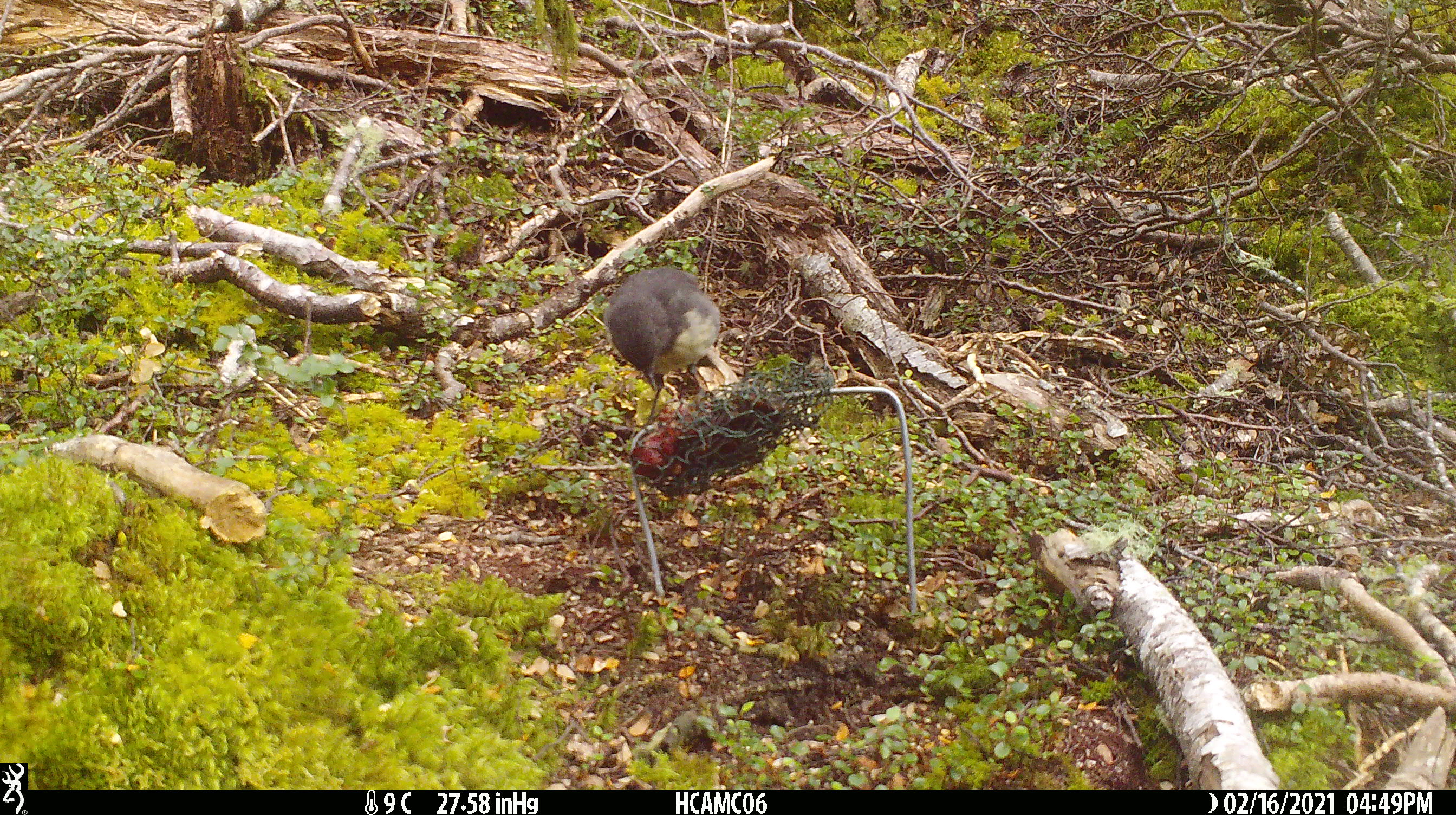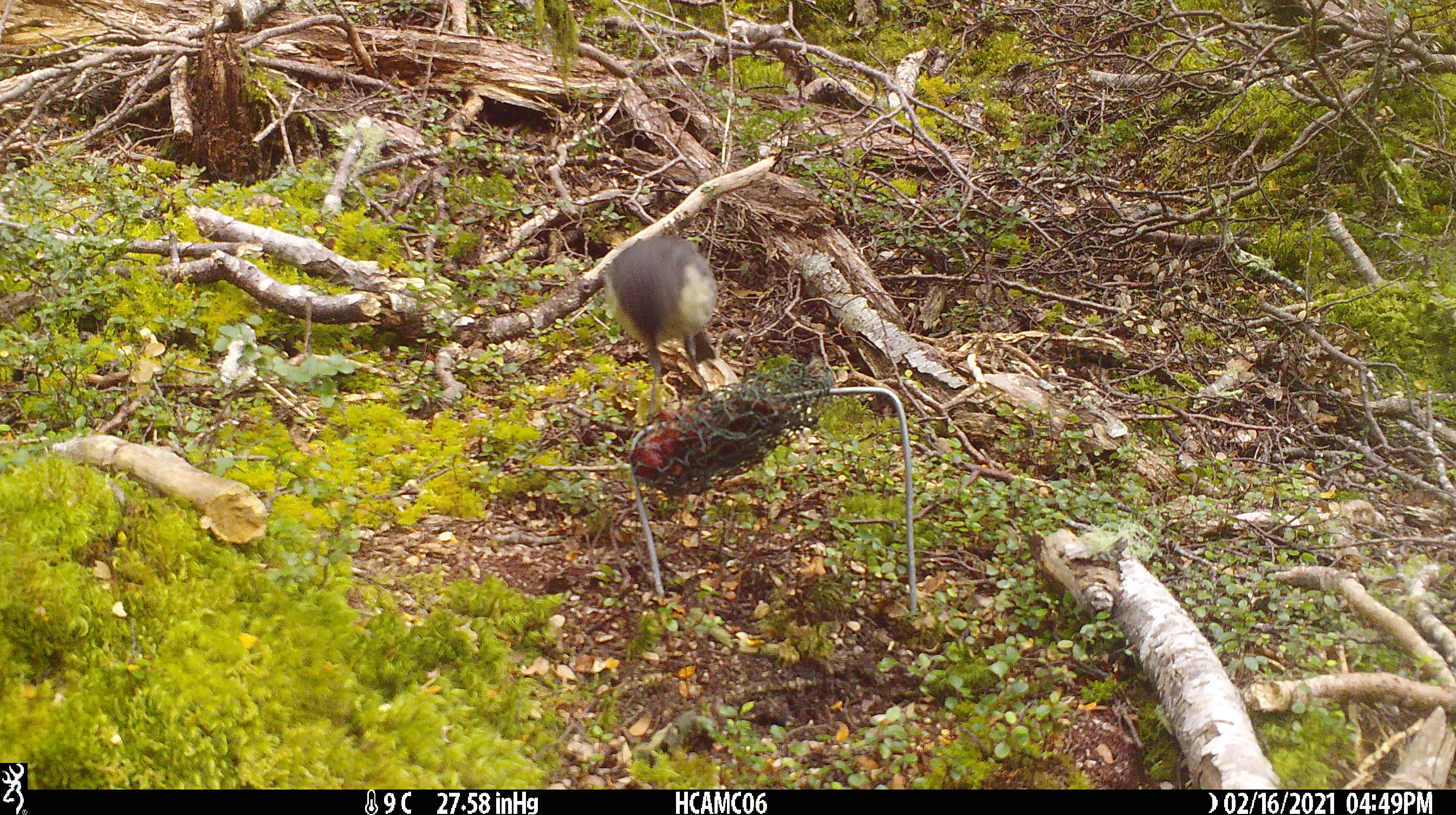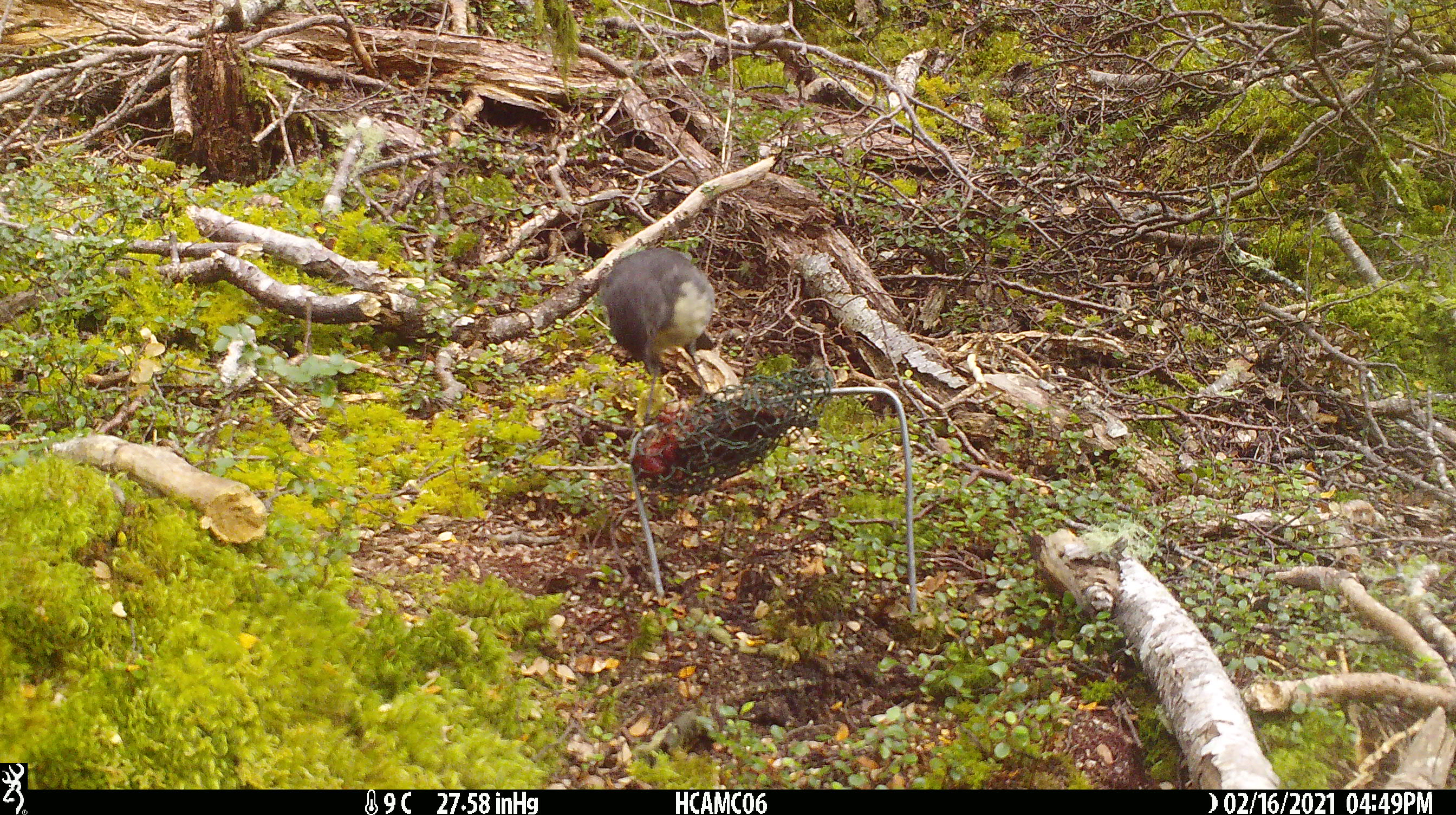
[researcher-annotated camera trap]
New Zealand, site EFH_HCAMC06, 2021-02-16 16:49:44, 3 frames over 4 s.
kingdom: Animalia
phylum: Chordata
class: Aves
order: Passeriformes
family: Petroicidae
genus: Petroica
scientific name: Petroica australis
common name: new zealand robin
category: robin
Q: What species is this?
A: Robin (new zealand robin) (Petroica australis).